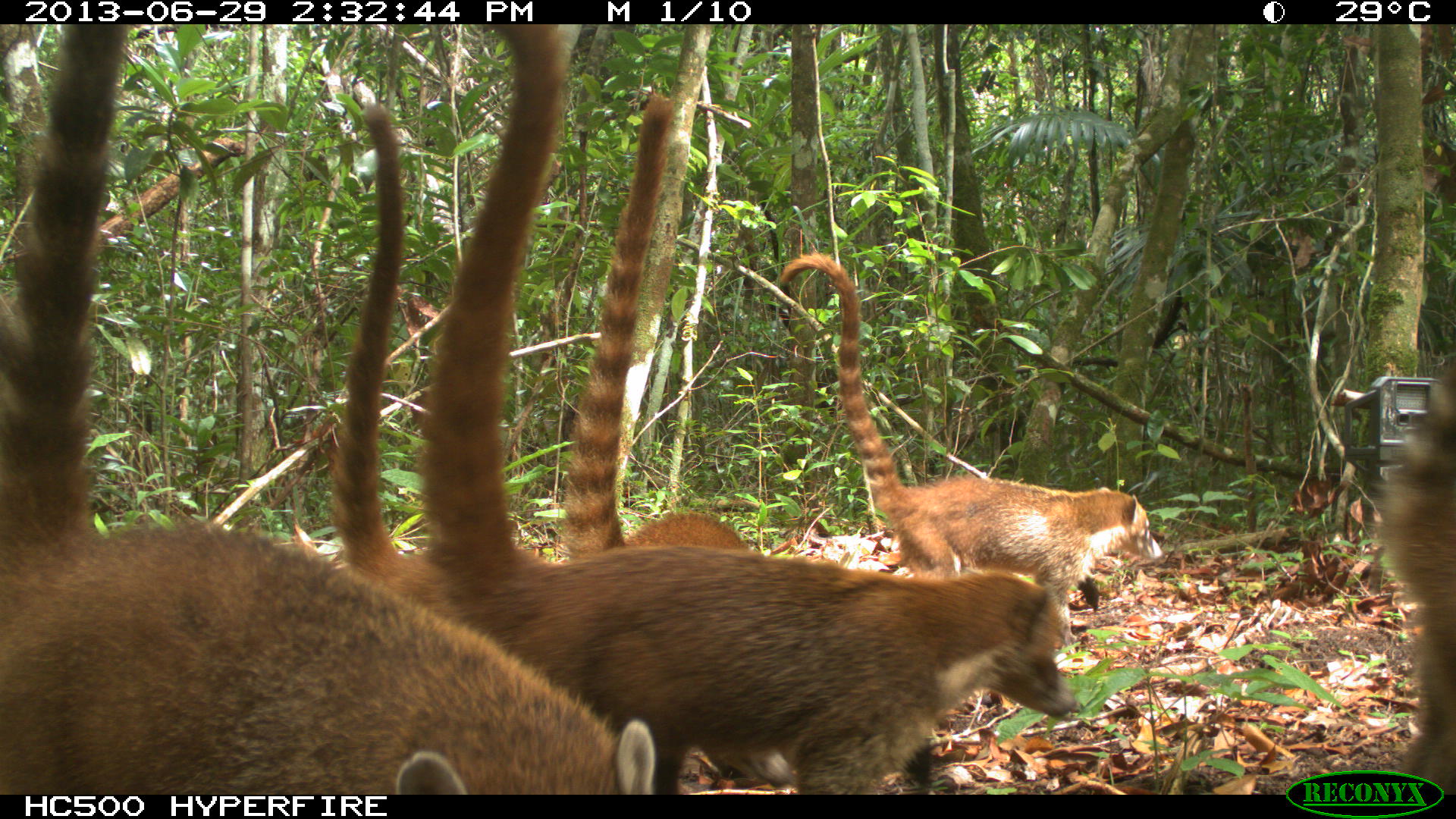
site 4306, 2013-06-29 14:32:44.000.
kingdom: Animalia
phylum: Chordata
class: Mammalia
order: Carnivora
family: Procyonidae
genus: Nasua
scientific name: Nasua narica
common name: white-nosed coati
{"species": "Nasua narica (white-nosed coati)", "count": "4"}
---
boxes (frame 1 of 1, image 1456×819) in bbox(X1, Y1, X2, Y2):
nasua narica: bbox(419, 22, 1079, 793); bbox(0, 23, 656, 794); bbox(326, 104, 785, 783); bbox(778, 248, 1164, 649); bbox(557, 87, 750, 552); bbox(1370, 342, 1456, 793)